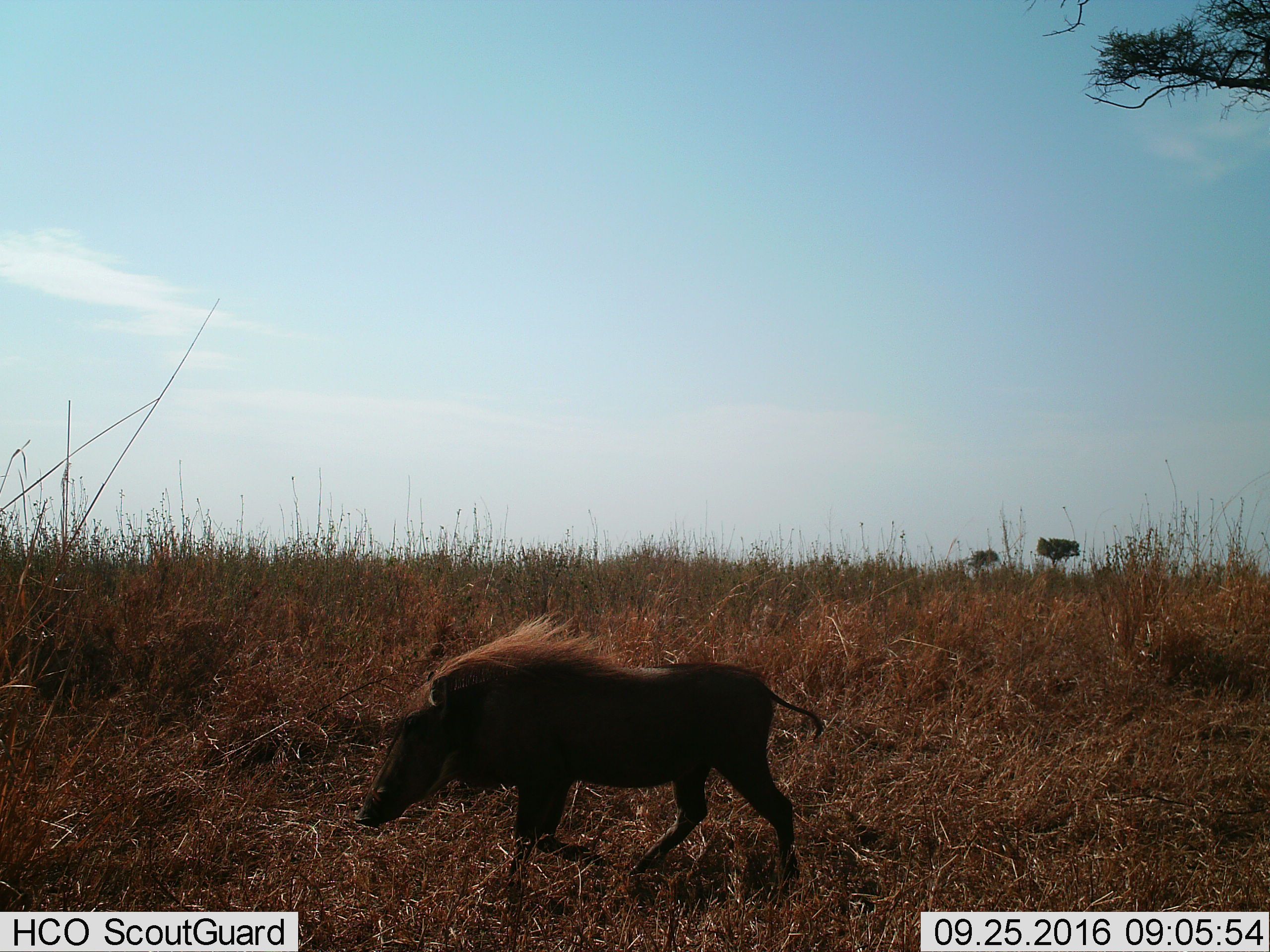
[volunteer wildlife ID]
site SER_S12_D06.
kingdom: Animalia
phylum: Chordata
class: Mammalia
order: Artiodactyla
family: Suidae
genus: Phacochoerus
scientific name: Phacochoerus africanus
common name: warthog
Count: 1.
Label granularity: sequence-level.